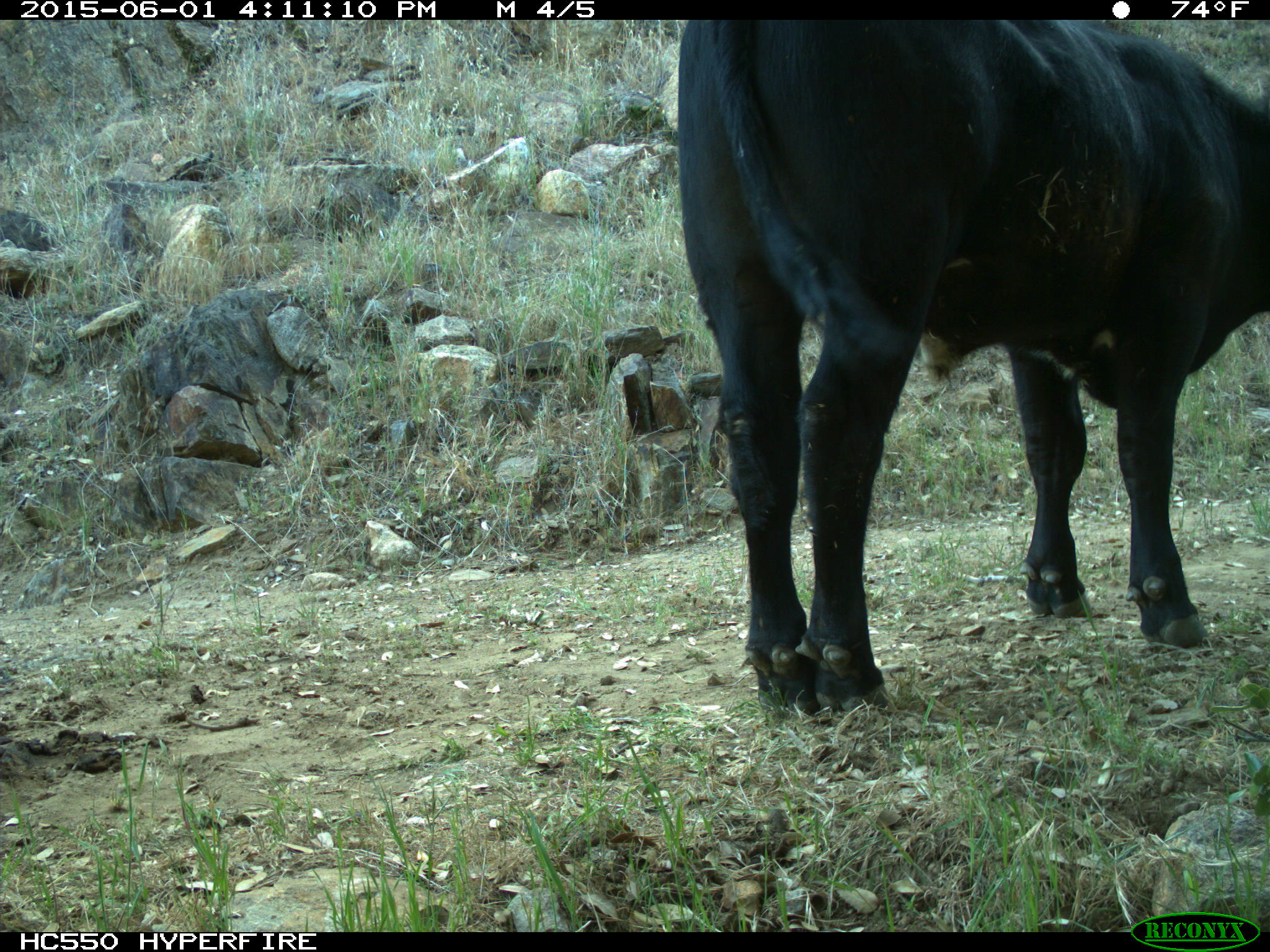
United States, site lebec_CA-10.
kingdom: Animalia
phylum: Chordata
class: Mammalia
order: Artiodactyla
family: Bovidae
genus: Bos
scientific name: Bos taurus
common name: domestic cow